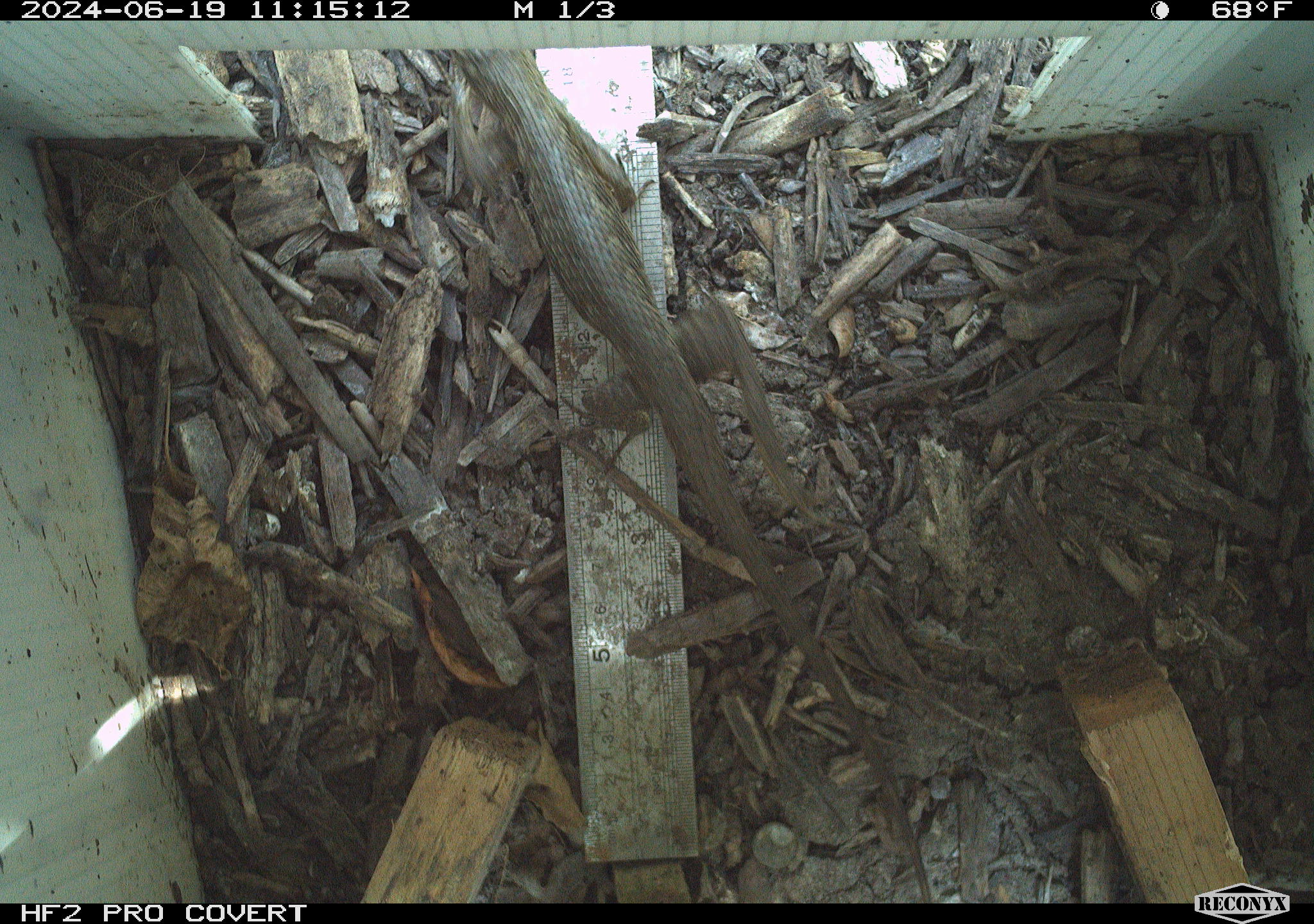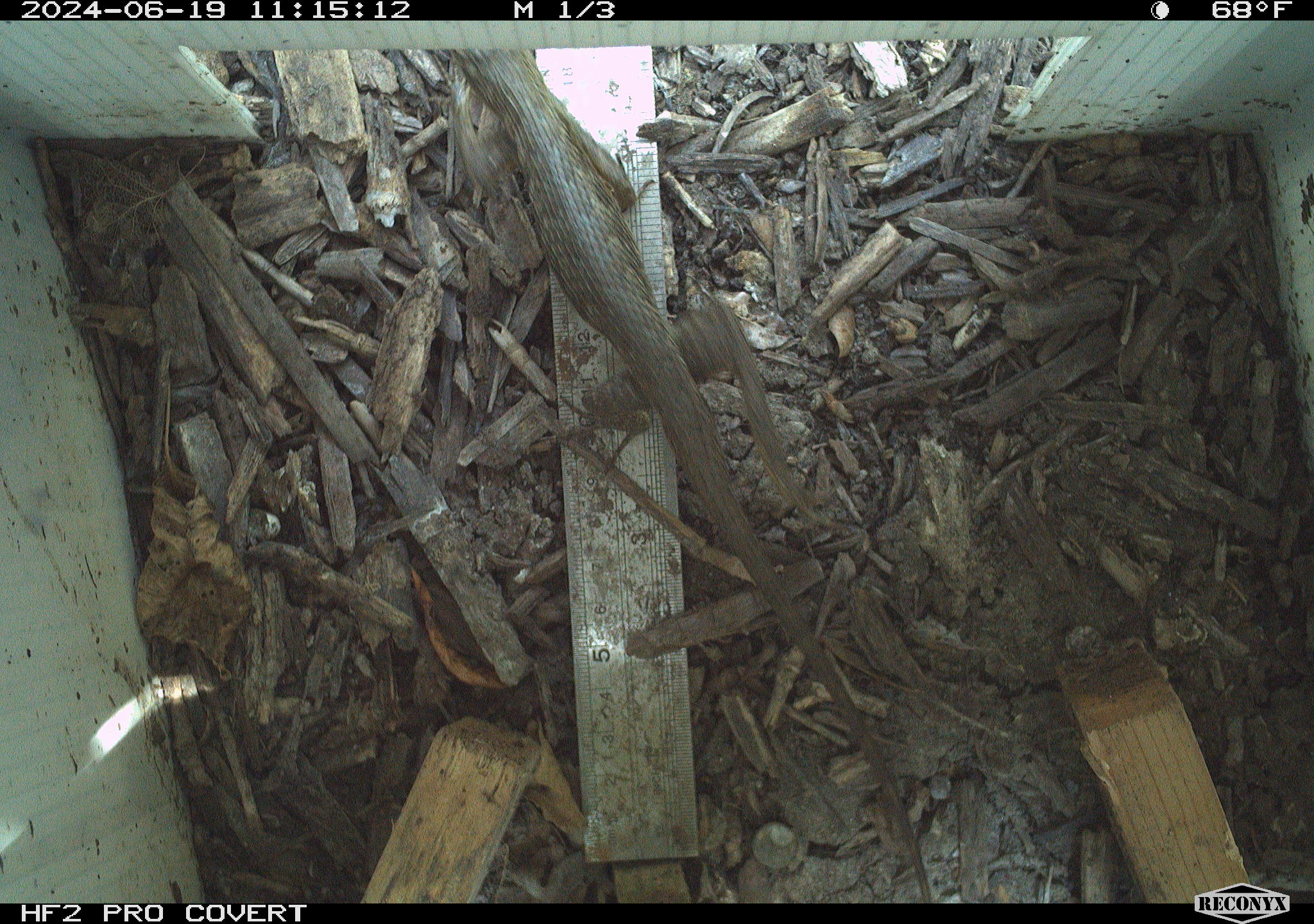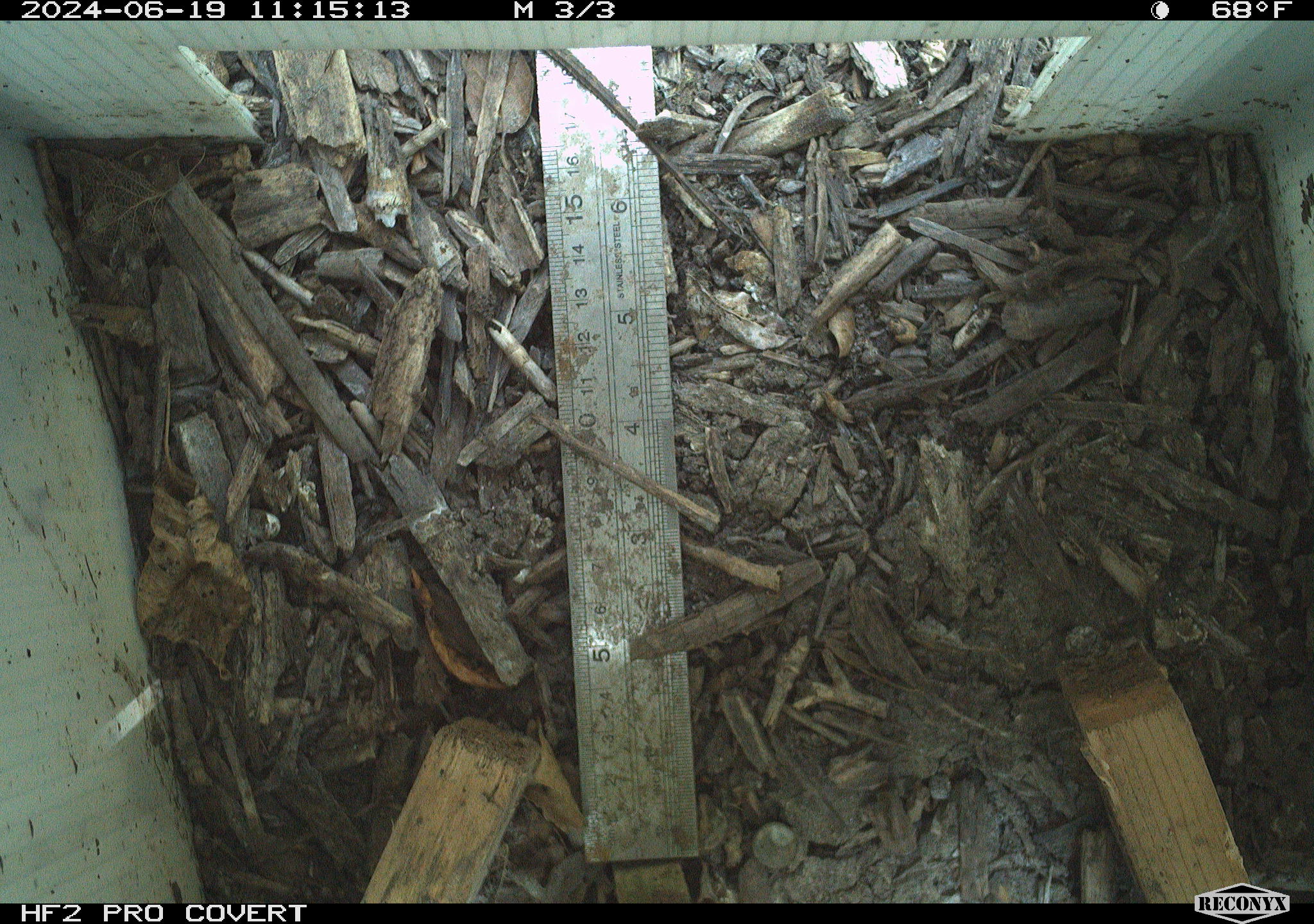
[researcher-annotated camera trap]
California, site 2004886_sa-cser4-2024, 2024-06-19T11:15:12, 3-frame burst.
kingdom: Animalia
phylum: Chordata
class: Reptilia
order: Squamata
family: Phrynosomatidae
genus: Sceloporus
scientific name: Sceloporus occidentalis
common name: western fence lizard